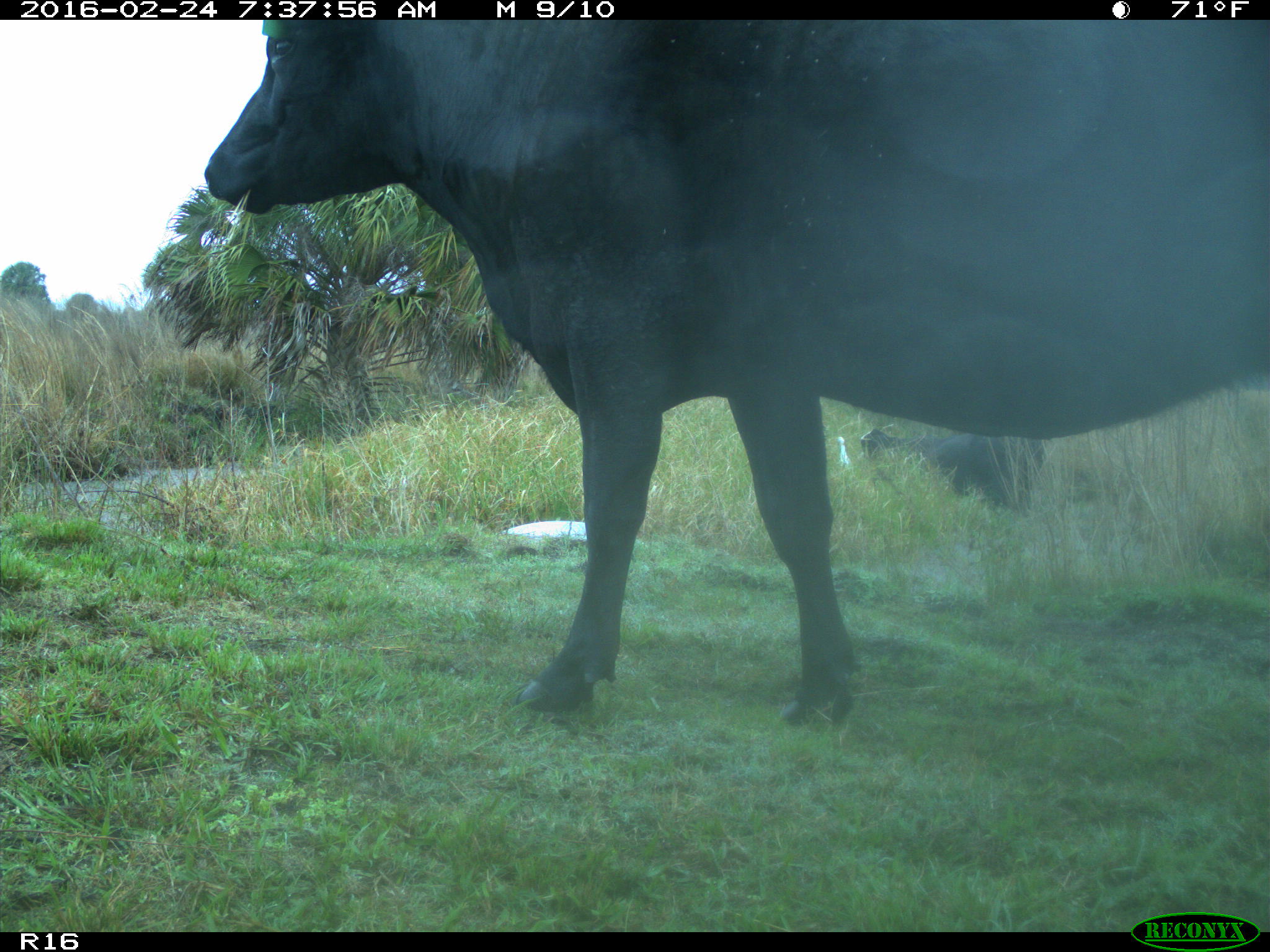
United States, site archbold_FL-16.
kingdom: Animalia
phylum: Chordata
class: Mammalia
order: Artiodactyla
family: Bovidae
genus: Bos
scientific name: Bos taurus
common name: domestic cow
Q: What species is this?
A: Bos taurus (domestic cow).